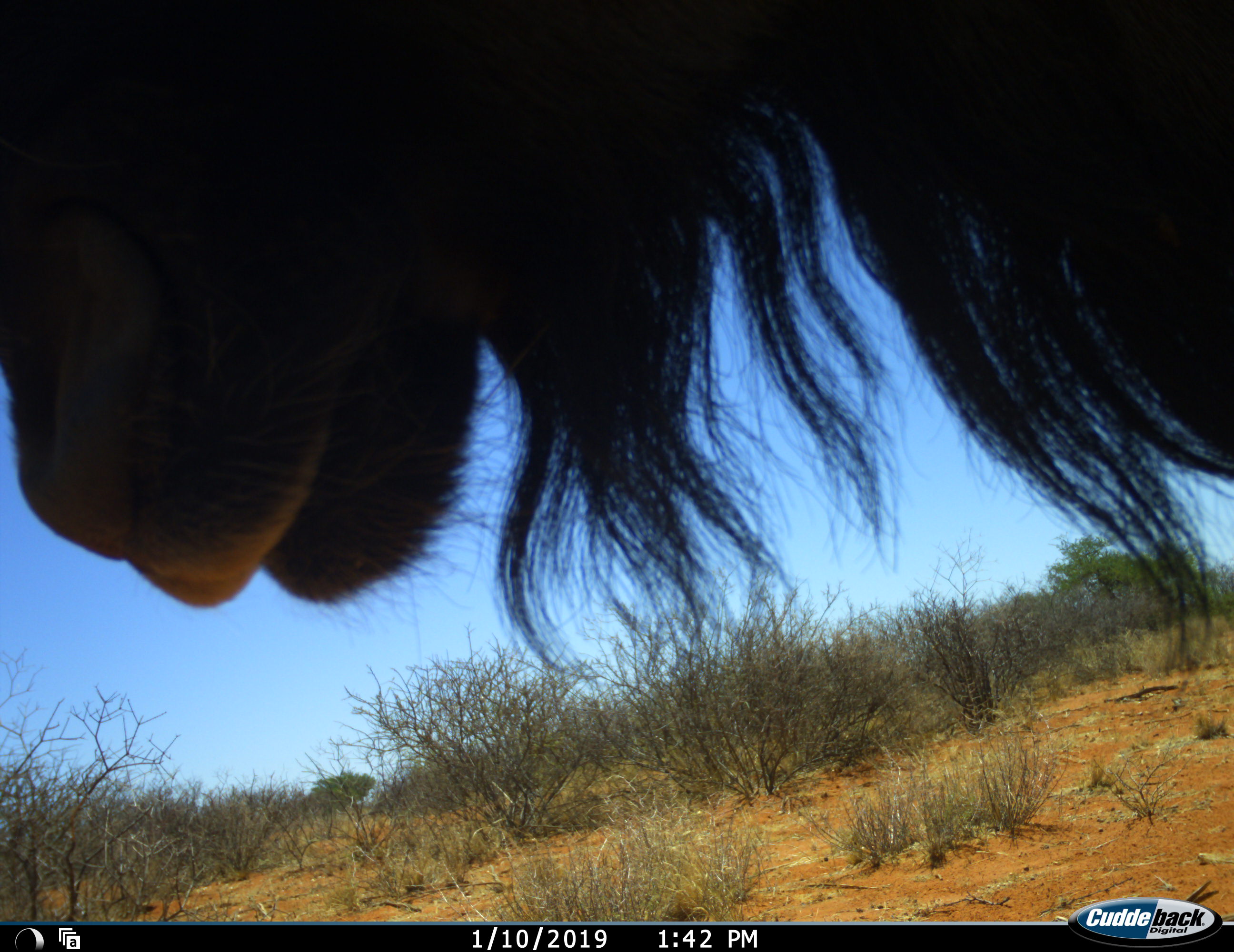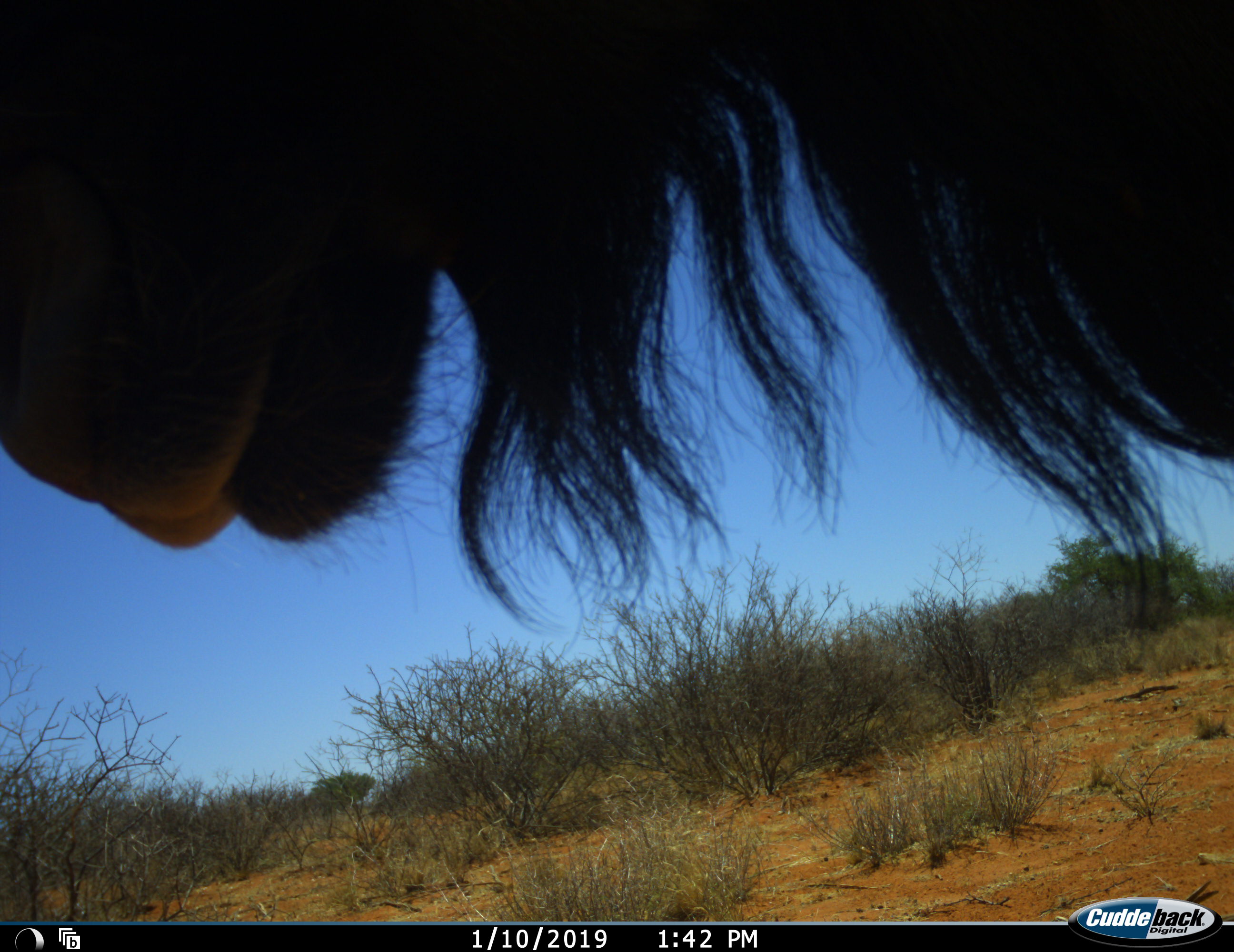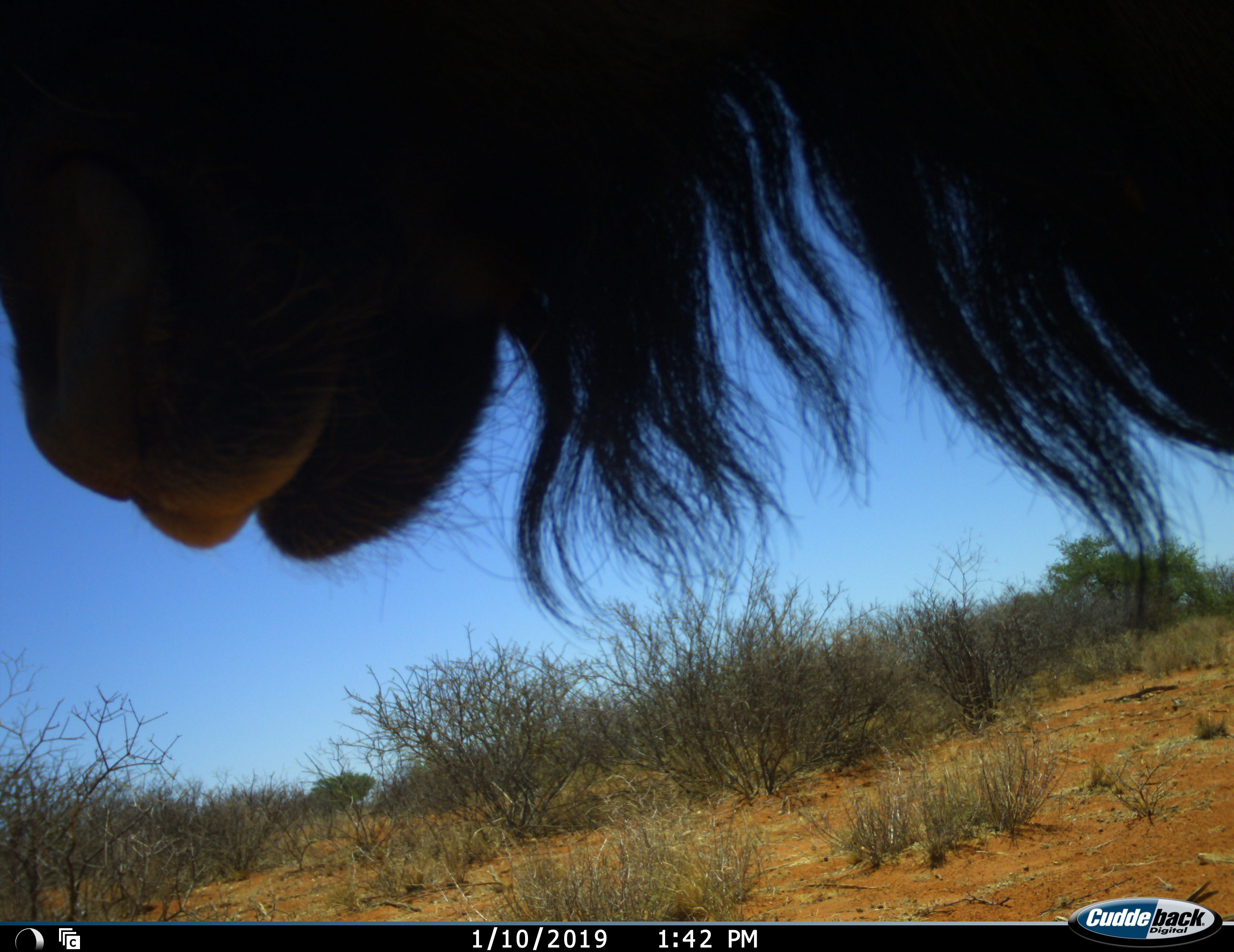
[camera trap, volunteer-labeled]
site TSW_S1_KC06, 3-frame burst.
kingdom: Animalia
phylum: Chordata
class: Mammalia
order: Artiodactyla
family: Bovidae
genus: Connochaetes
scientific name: Connochaetes taurinus taurinus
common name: blue wildebeest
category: wildebeestblue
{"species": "wildebeestblue (blue wildebeest) (Connochaetes taurinus taurinus)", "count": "1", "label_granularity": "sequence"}